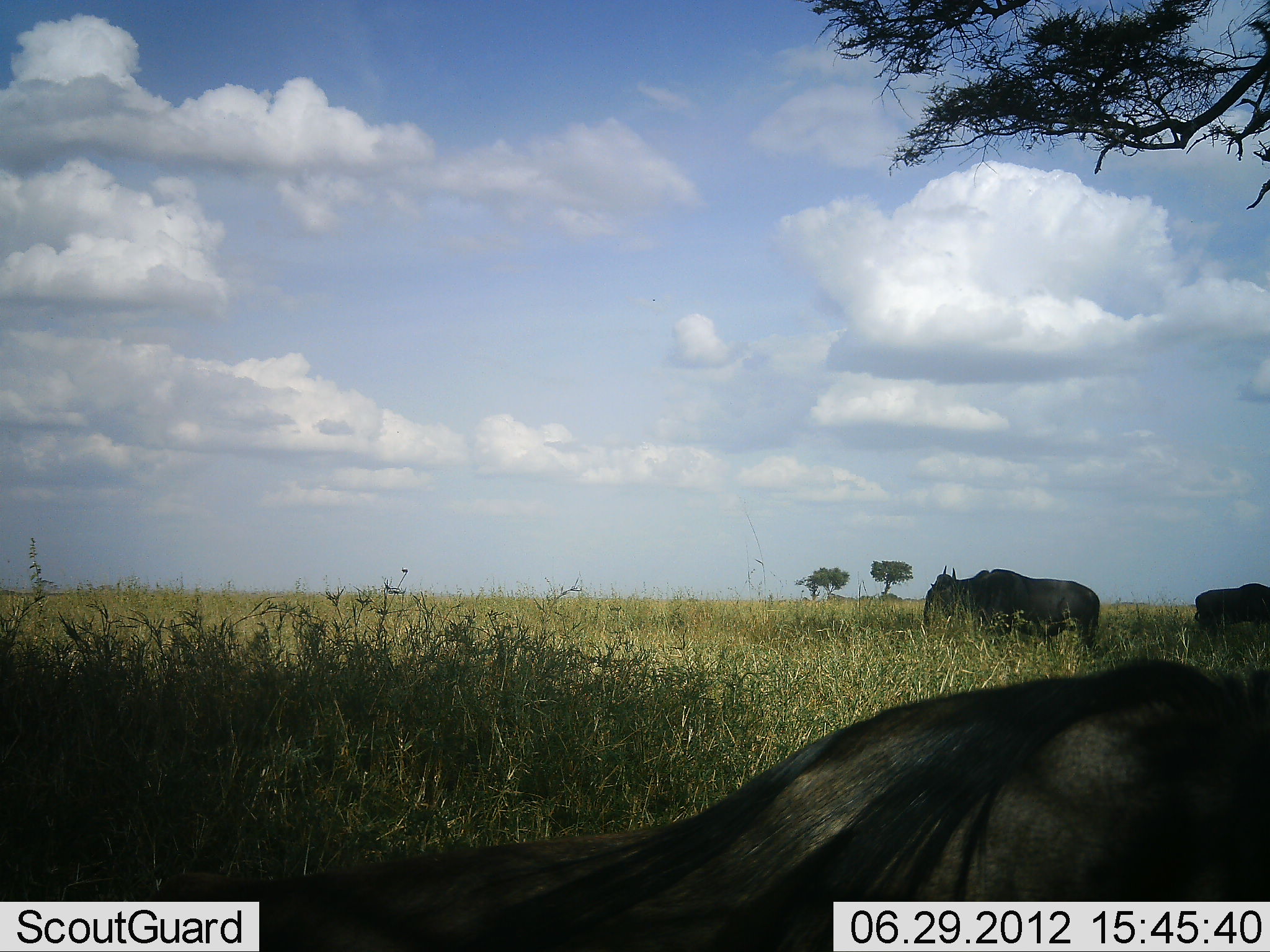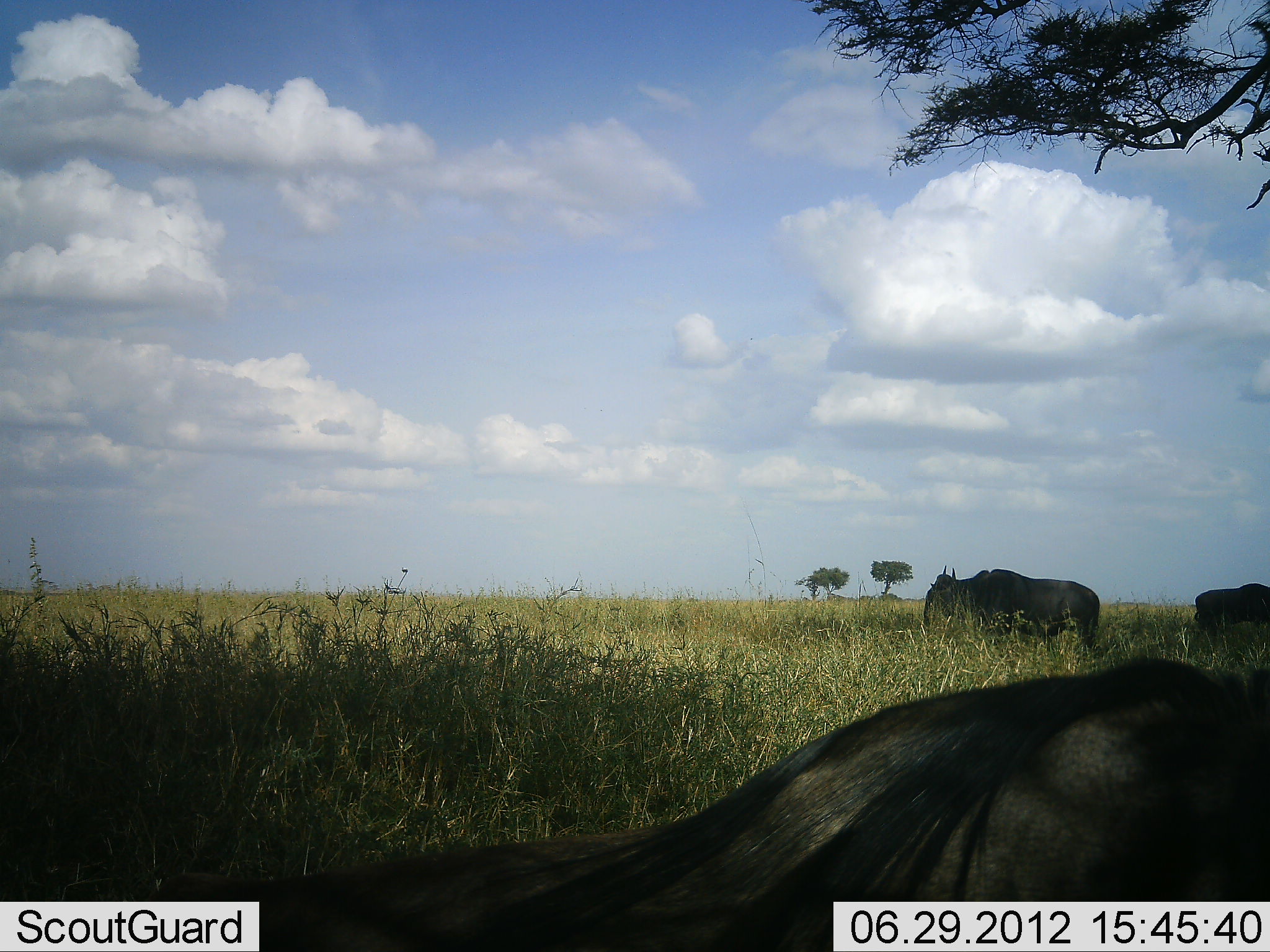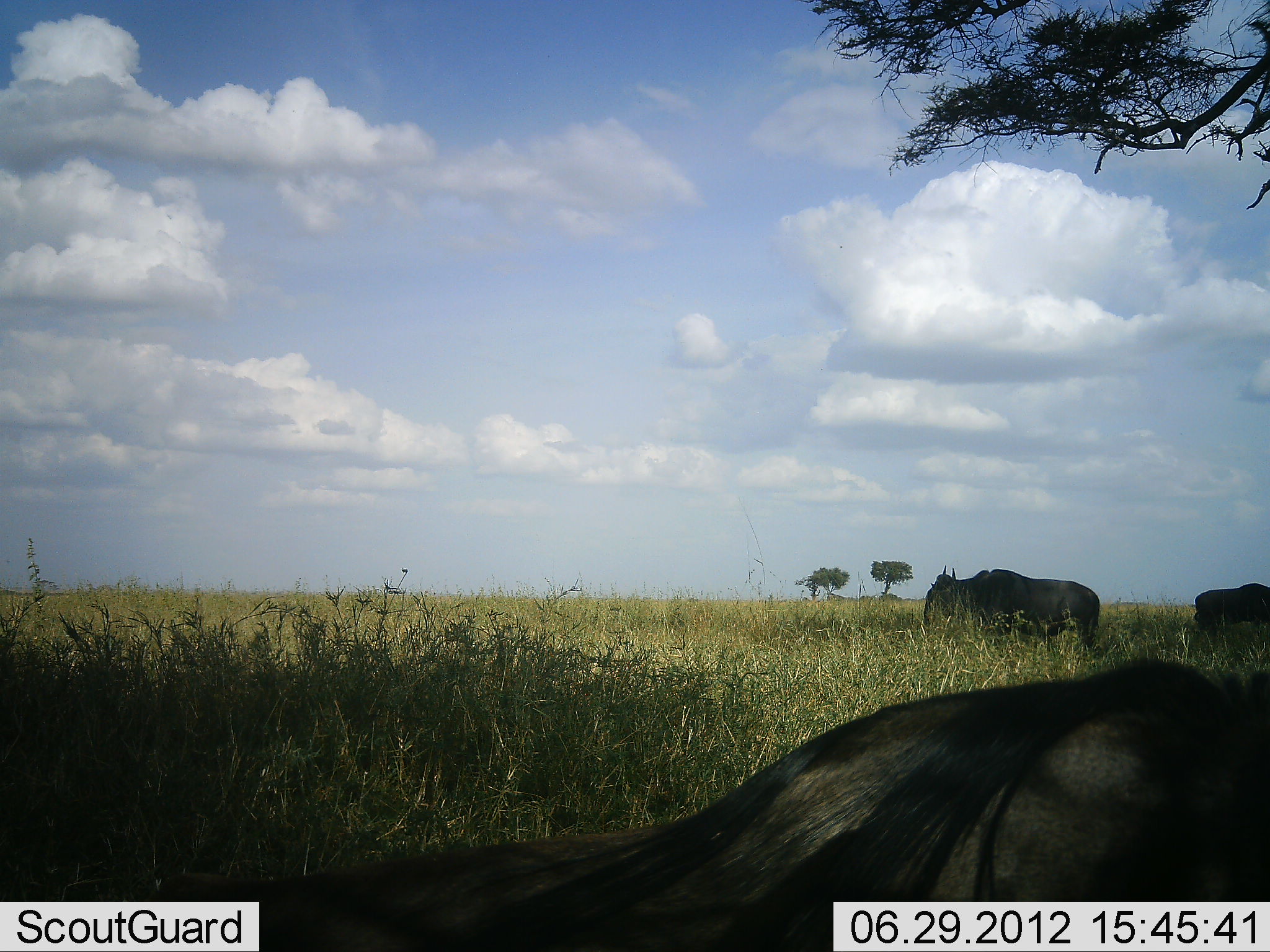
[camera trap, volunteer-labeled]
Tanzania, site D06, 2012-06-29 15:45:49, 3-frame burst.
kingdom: Animalia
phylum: Chordata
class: Mammalia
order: Artiodactyla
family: Bovidae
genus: Connochaetes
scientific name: Connochaetes taurinus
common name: blue wildebeest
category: wildebeest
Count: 3.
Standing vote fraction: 80%.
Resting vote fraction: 60%.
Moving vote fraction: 0%.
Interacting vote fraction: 0%.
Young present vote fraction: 0%.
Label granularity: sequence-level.